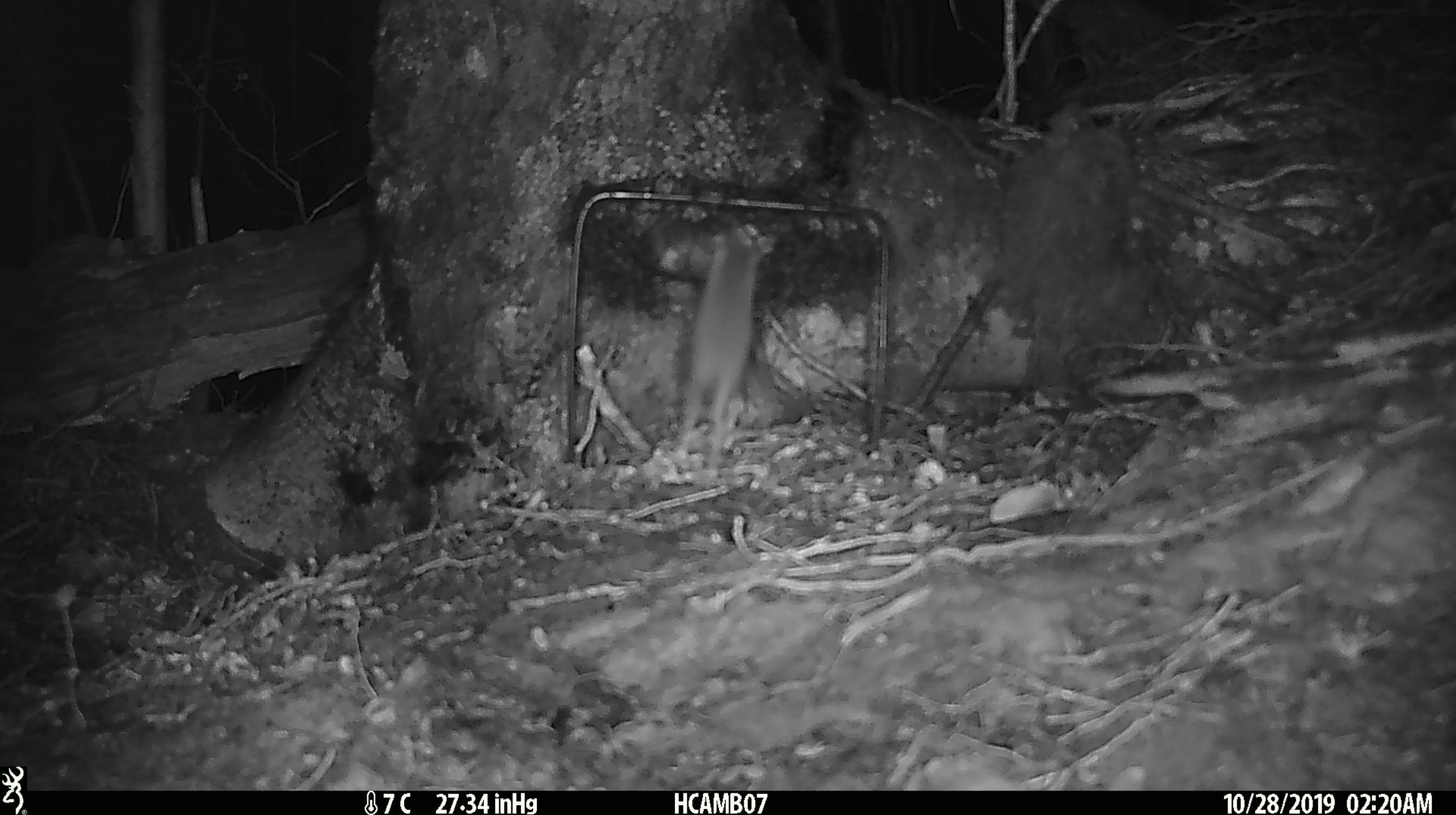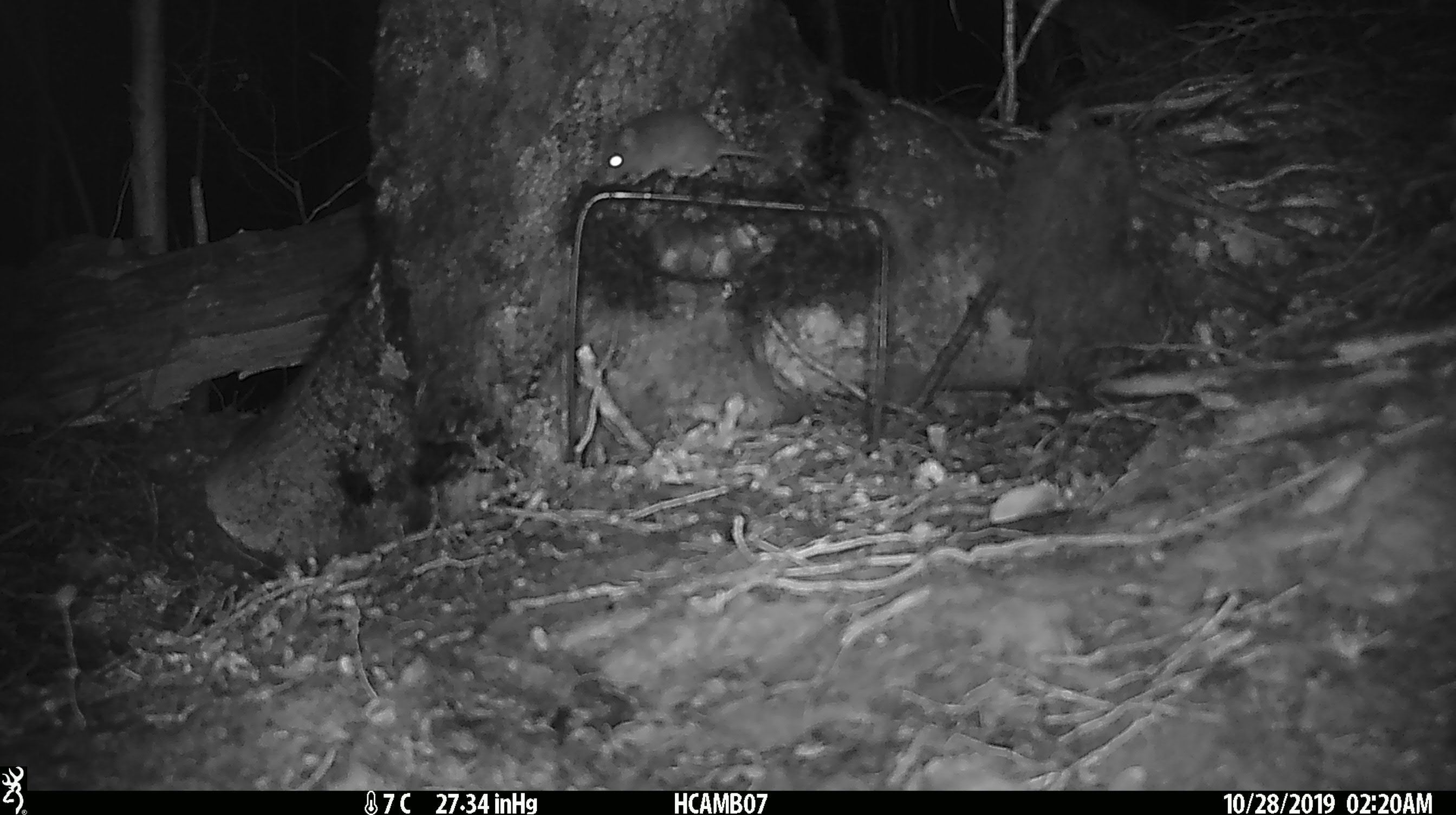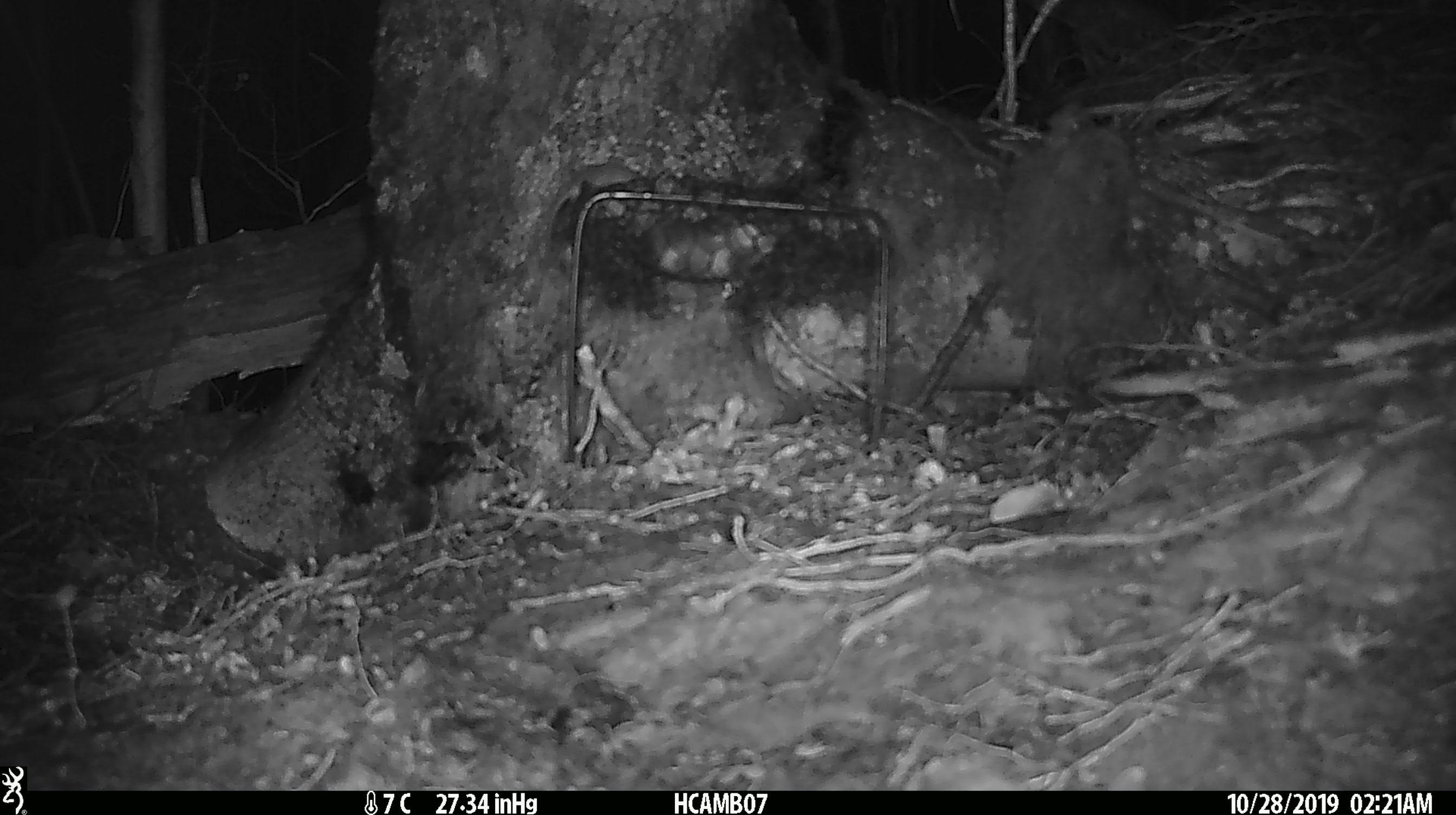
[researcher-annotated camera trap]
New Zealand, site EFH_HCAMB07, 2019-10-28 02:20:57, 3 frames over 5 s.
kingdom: Animalia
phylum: Chordata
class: Mammalia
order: Rodentia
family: Muridae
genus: Mus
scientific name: Mus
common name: mouse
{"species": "mouse (Mus)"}